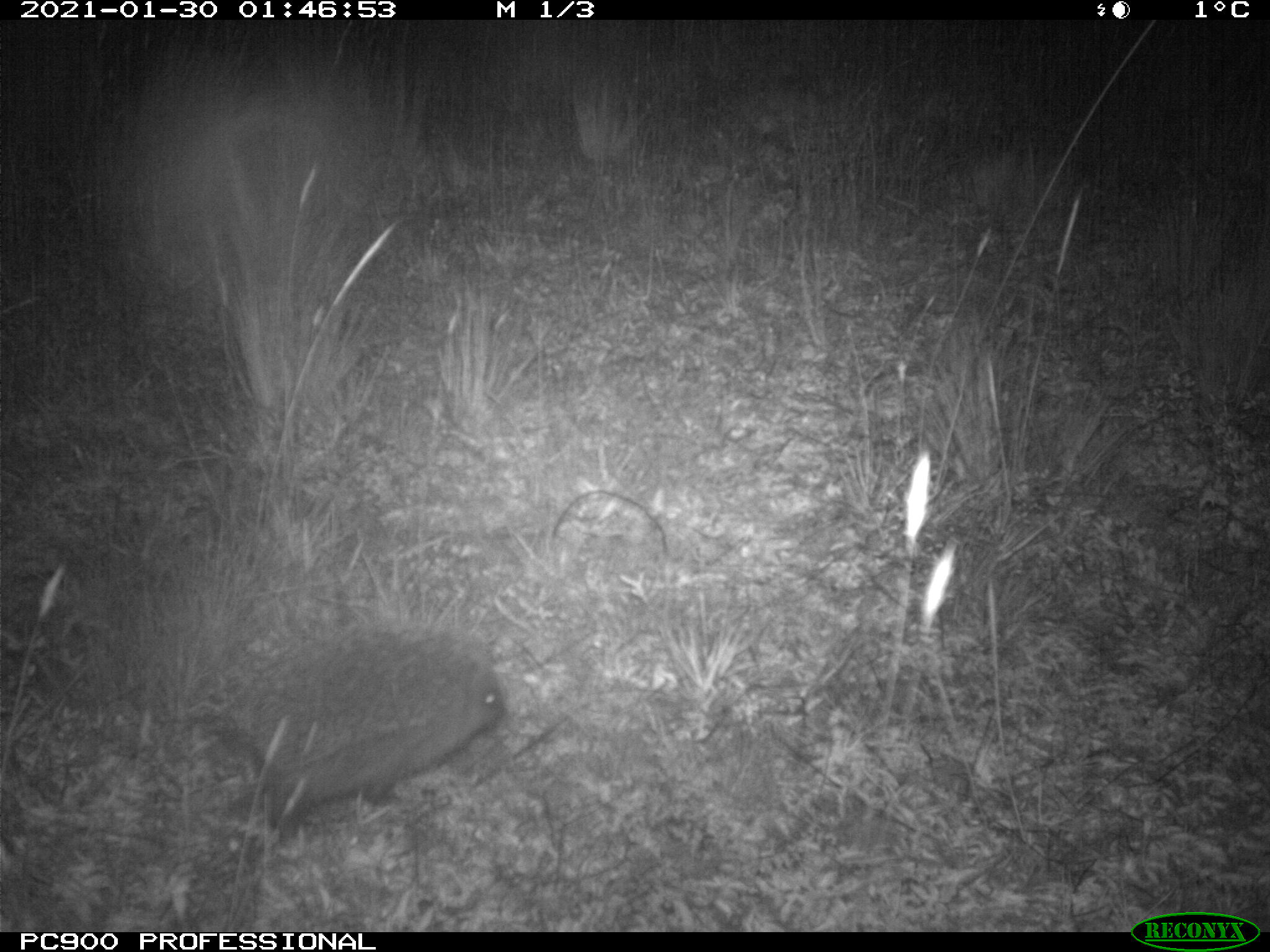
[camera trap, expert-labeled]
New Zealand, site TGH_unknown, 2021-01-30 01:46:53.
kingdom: Animalia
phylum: Chordata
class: Mammalia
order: Eulipotyphla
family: Erinaceidae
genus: Erinaceus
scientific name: Erinaceus europaeus europaeus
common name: european hedgehog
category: hedgehog